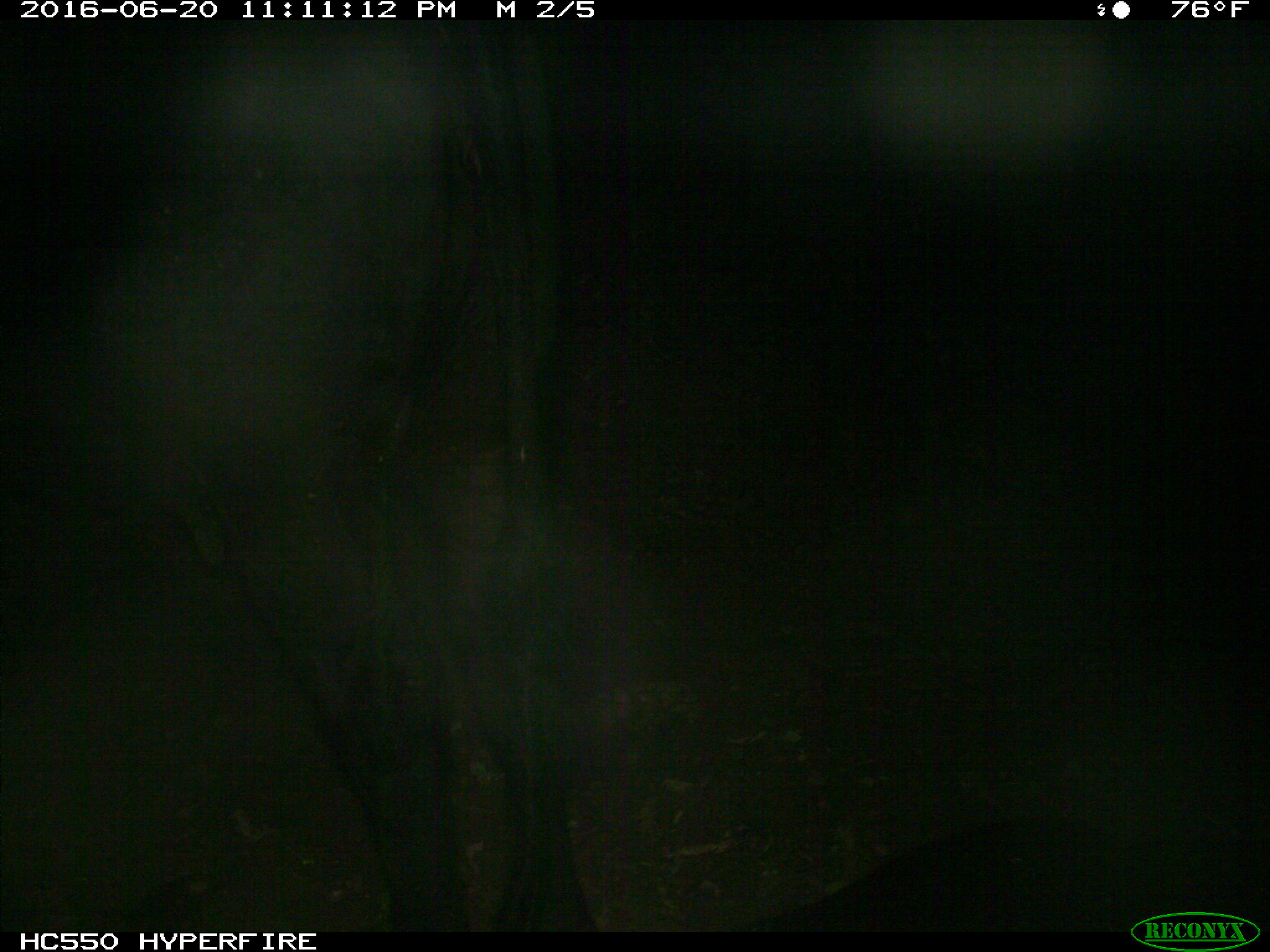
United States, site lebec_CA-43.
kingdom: Animalia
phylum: Chordata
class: Mammalia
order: Artiodactyla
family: Bovidae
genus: Bos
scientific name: Bos taurus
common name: domestic cow